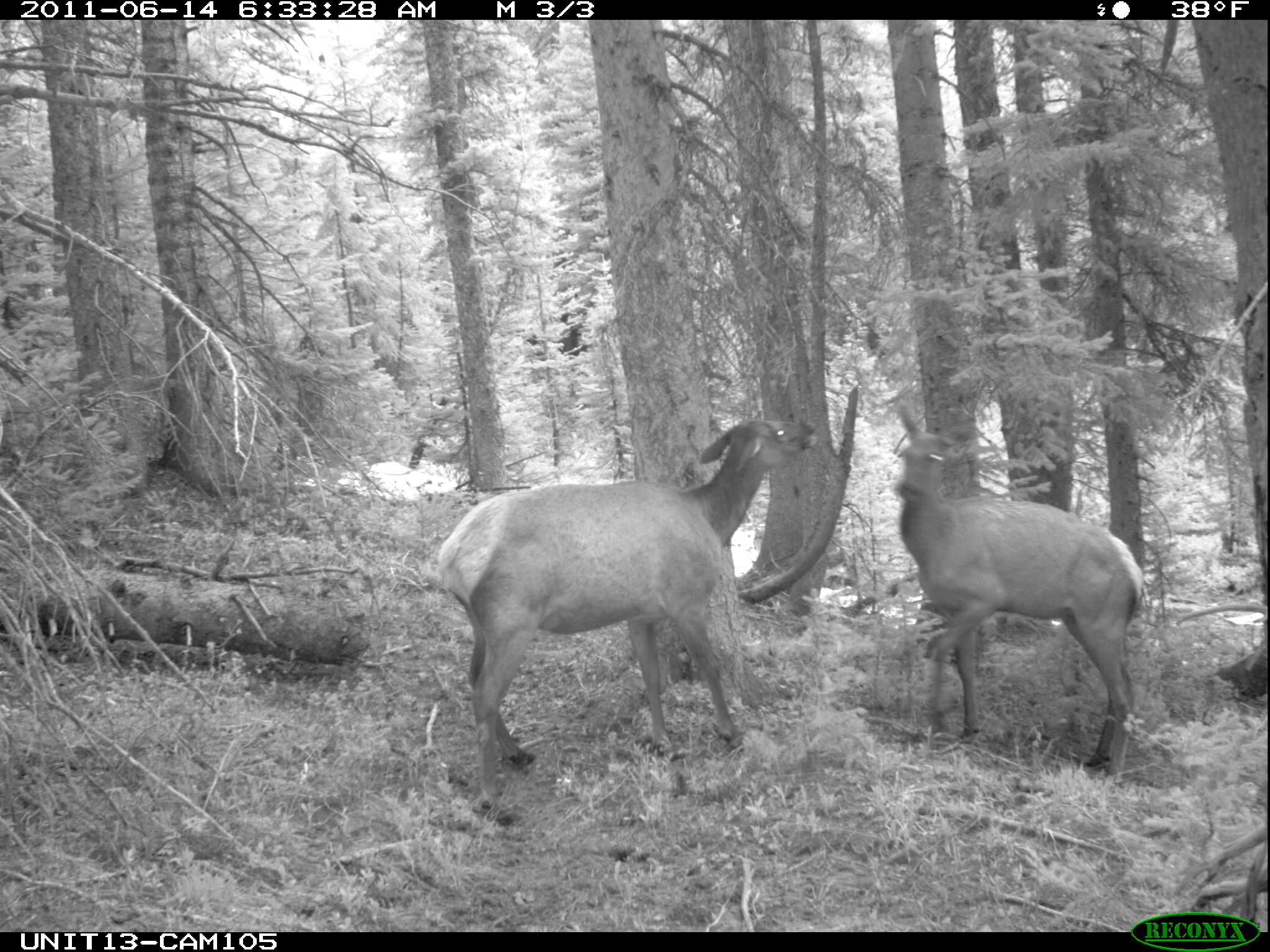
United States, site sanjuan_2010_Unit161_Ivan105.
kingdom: Animalia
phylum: Chordata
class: Mammalia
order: Artiodactyla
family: Cervidae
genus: Cervus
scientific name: Cervus elaphus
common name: red deer